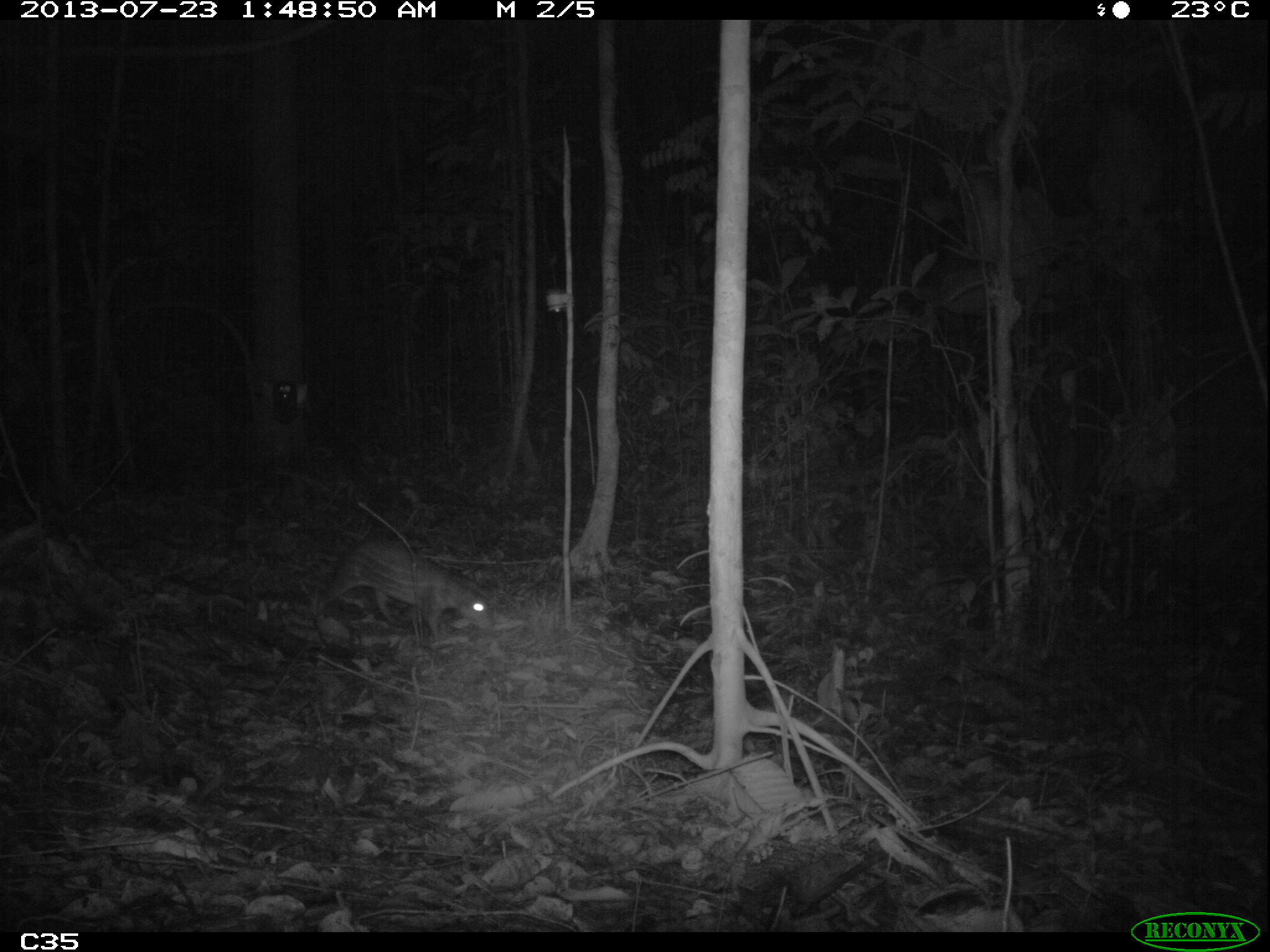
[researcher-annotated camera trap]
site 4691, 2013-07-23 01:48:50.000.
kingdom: Animalia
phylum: Chordata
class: Mammalia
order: Rodentia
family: Cuniculidae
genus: Cuniculus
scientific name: Cuniculus paca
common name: spotted paca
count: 1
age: adult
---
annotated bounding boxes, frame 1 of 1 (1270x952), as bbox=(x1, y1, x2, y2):
cuniculus paca: bbox=(313, 537, 494, 644)